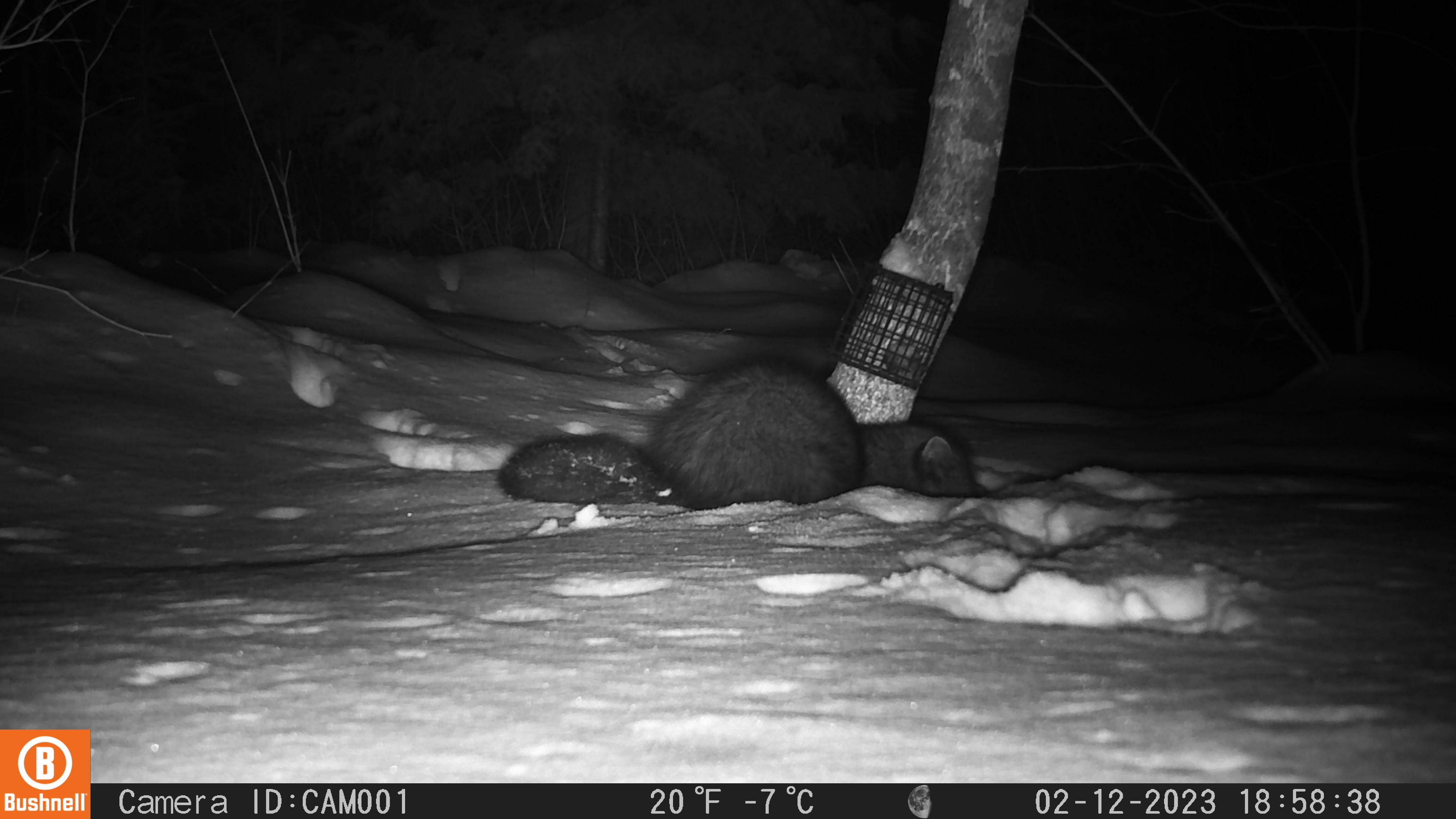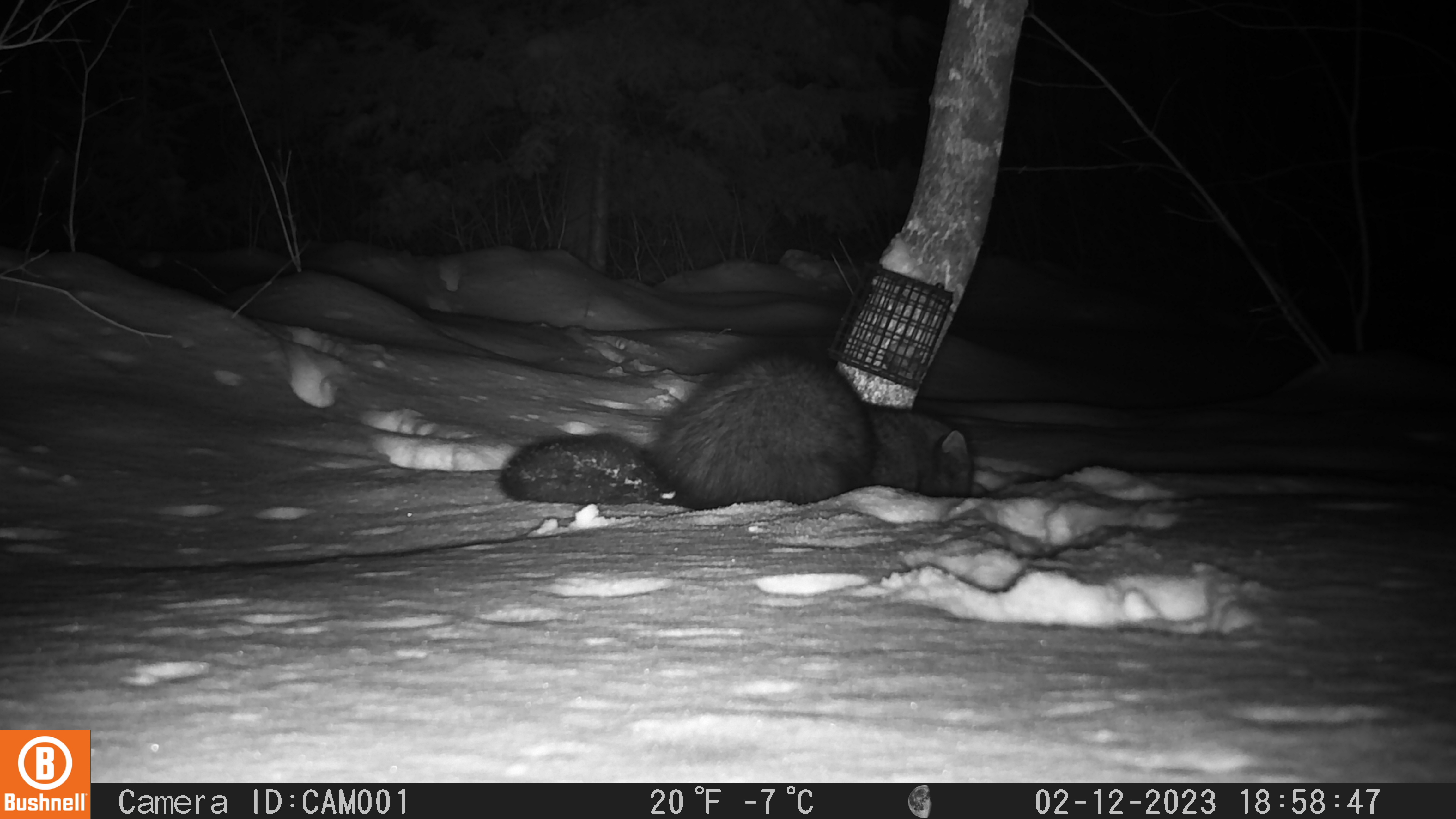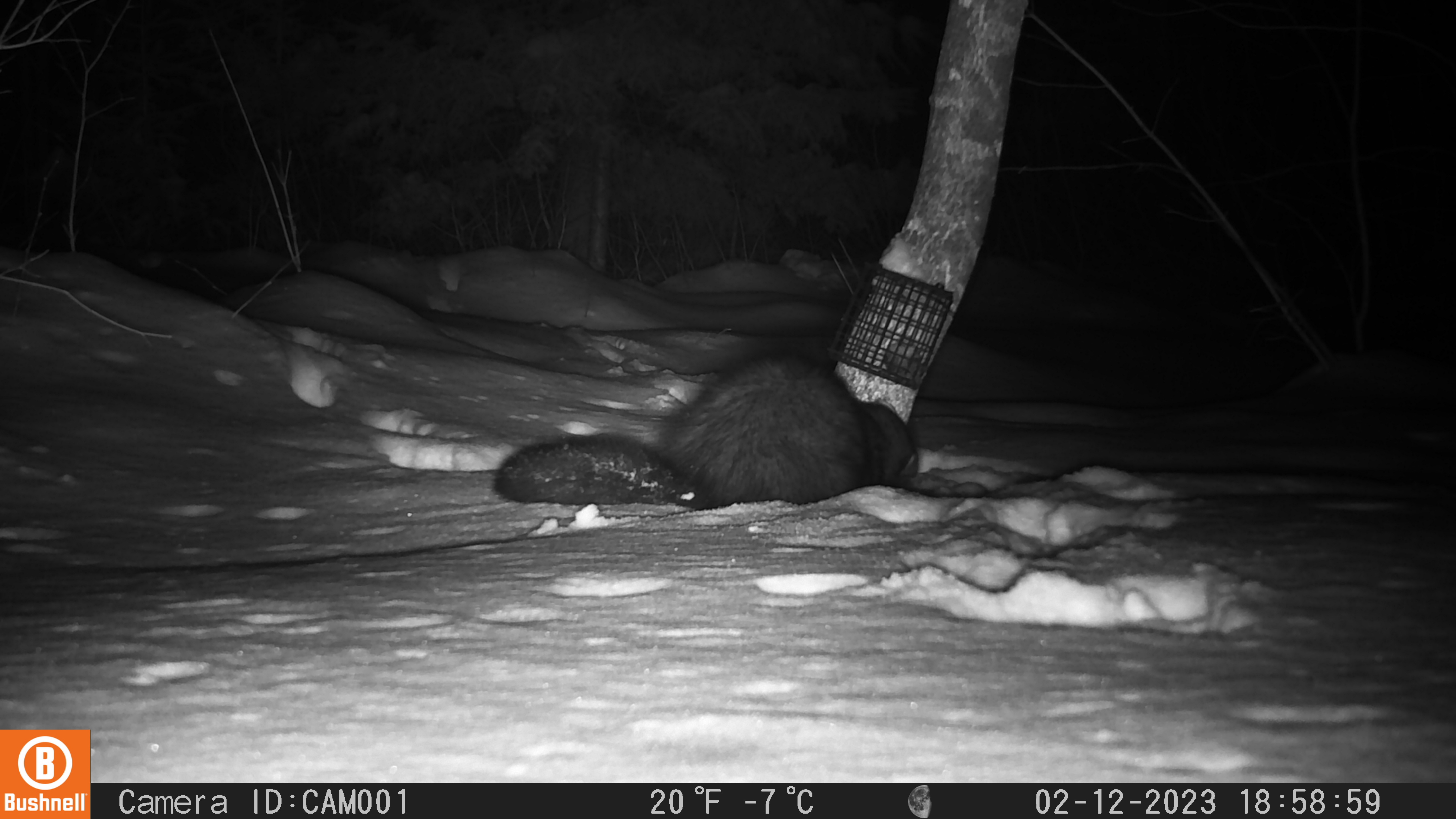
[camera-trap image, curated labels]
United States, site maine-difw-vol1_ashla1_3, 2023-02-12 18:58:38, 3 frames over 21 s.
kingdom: Animalia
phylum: Chordata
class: Mammalia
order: Carnivora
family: Mustelidae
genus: Pekania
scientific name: Pekania pennanti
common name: fisher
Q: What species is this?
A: Fisher (Pekania pennanti).